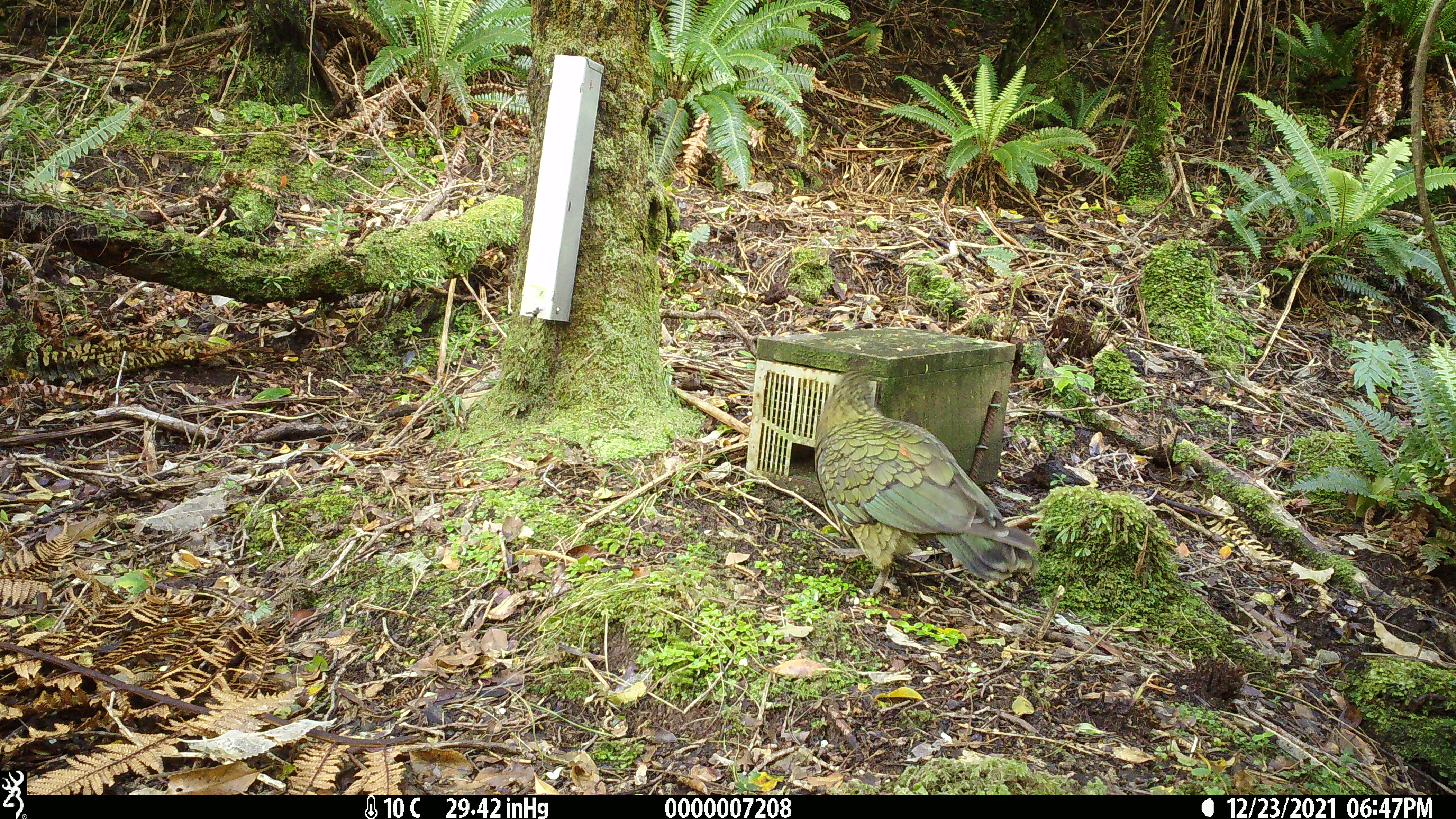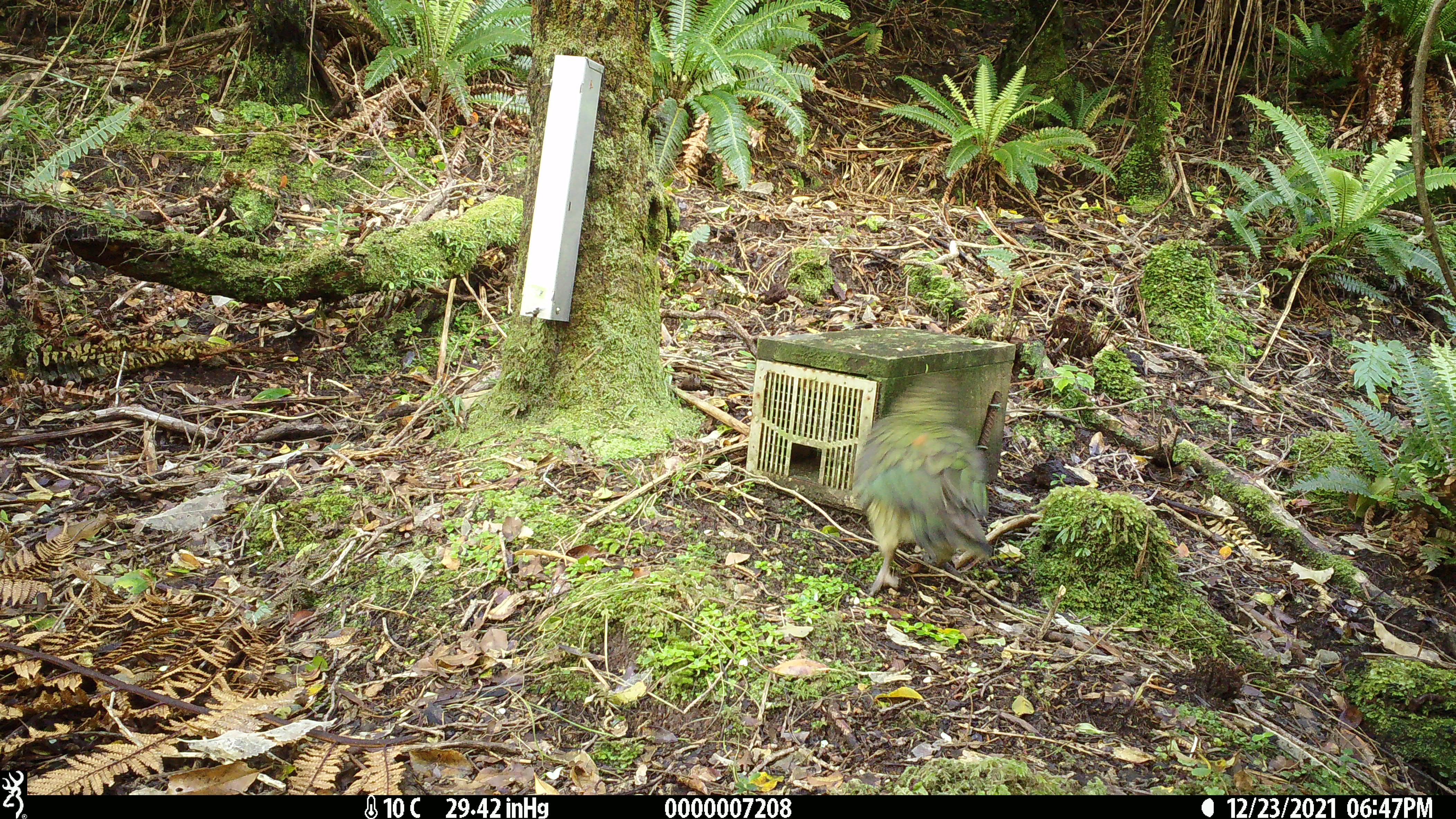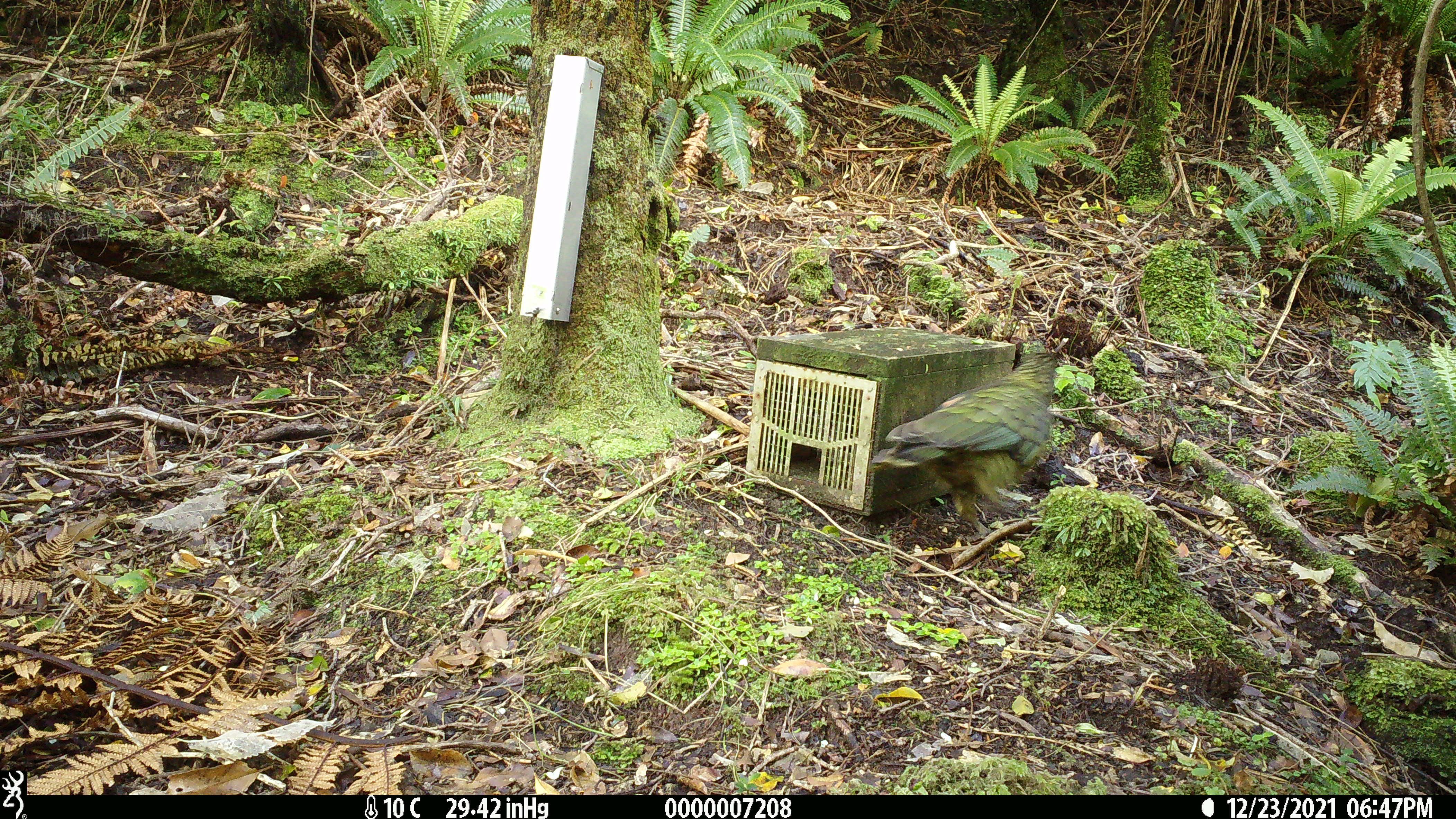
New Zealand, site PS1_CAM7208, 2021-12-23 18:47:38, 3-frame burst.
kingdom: Animalia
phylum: Chordata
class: Aves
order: Psittaciformes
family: Strigopidae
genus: Nestor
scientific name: Nestor notabilis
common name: kea